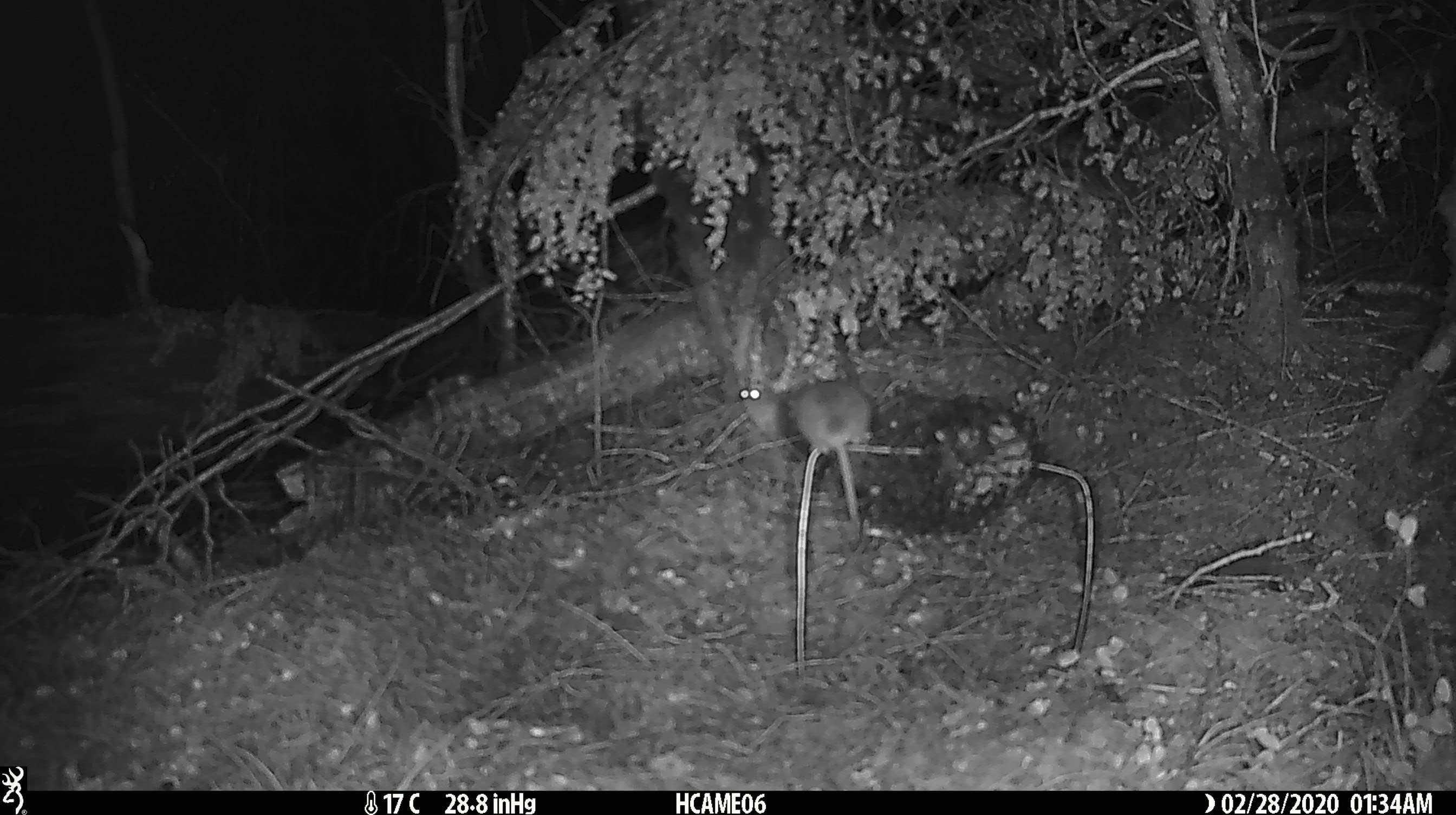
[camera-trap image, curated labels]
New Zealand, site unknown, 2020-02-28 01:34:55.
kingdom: Animalia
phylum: Chordata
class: Mammalia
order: Rodentia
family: Muridae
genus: Mus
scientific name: Mus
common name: mouse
Mouse (Mus).